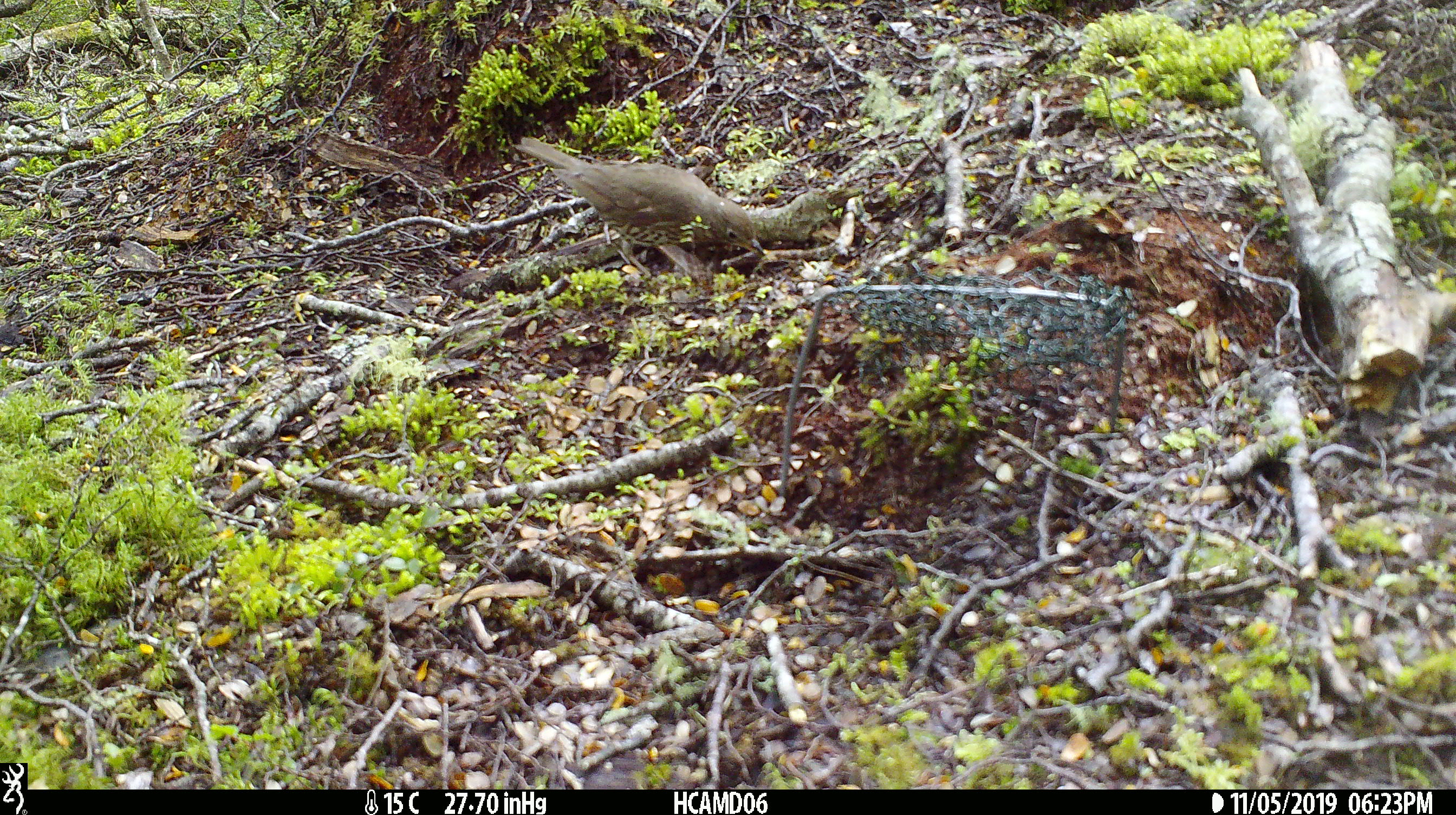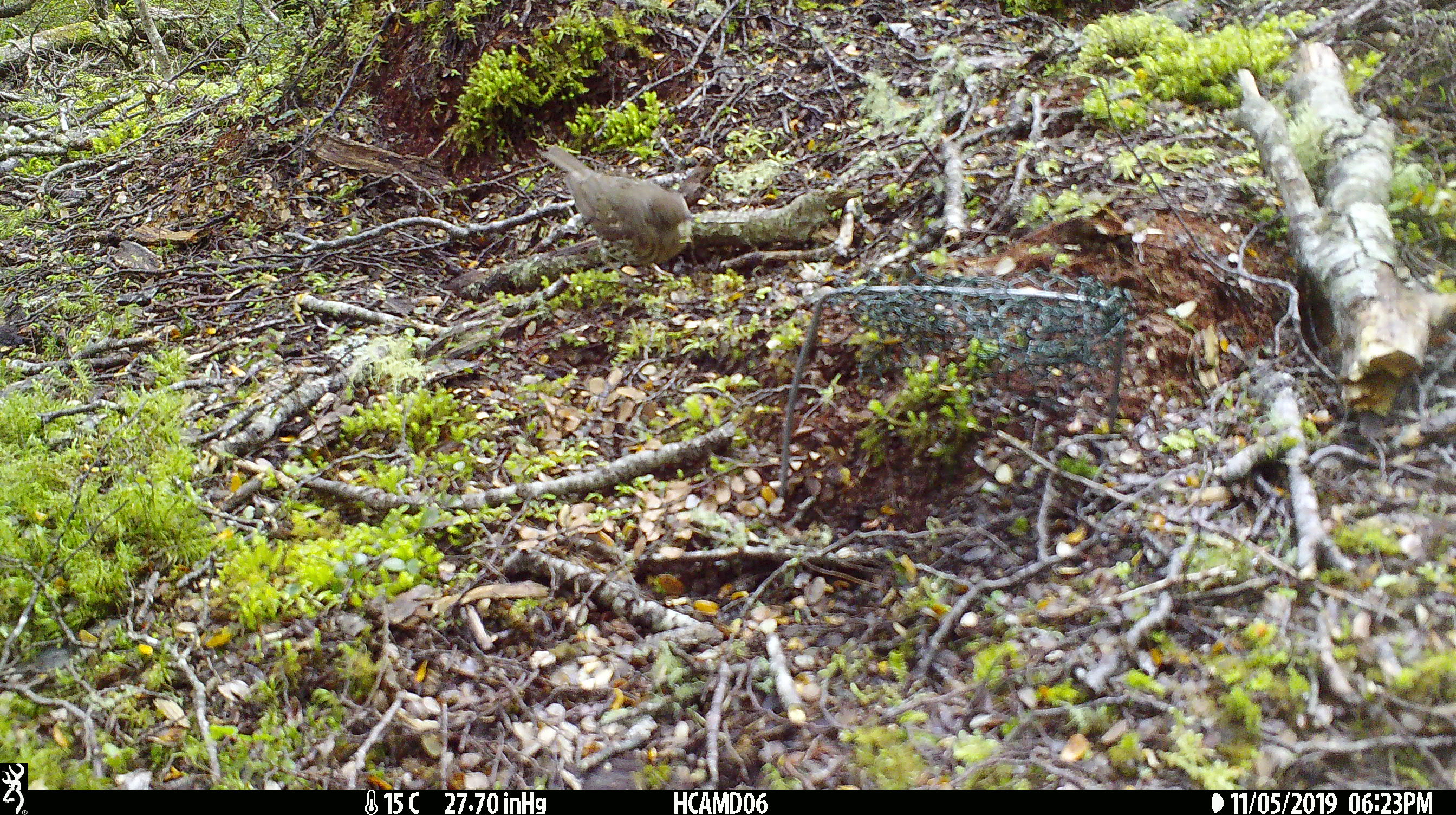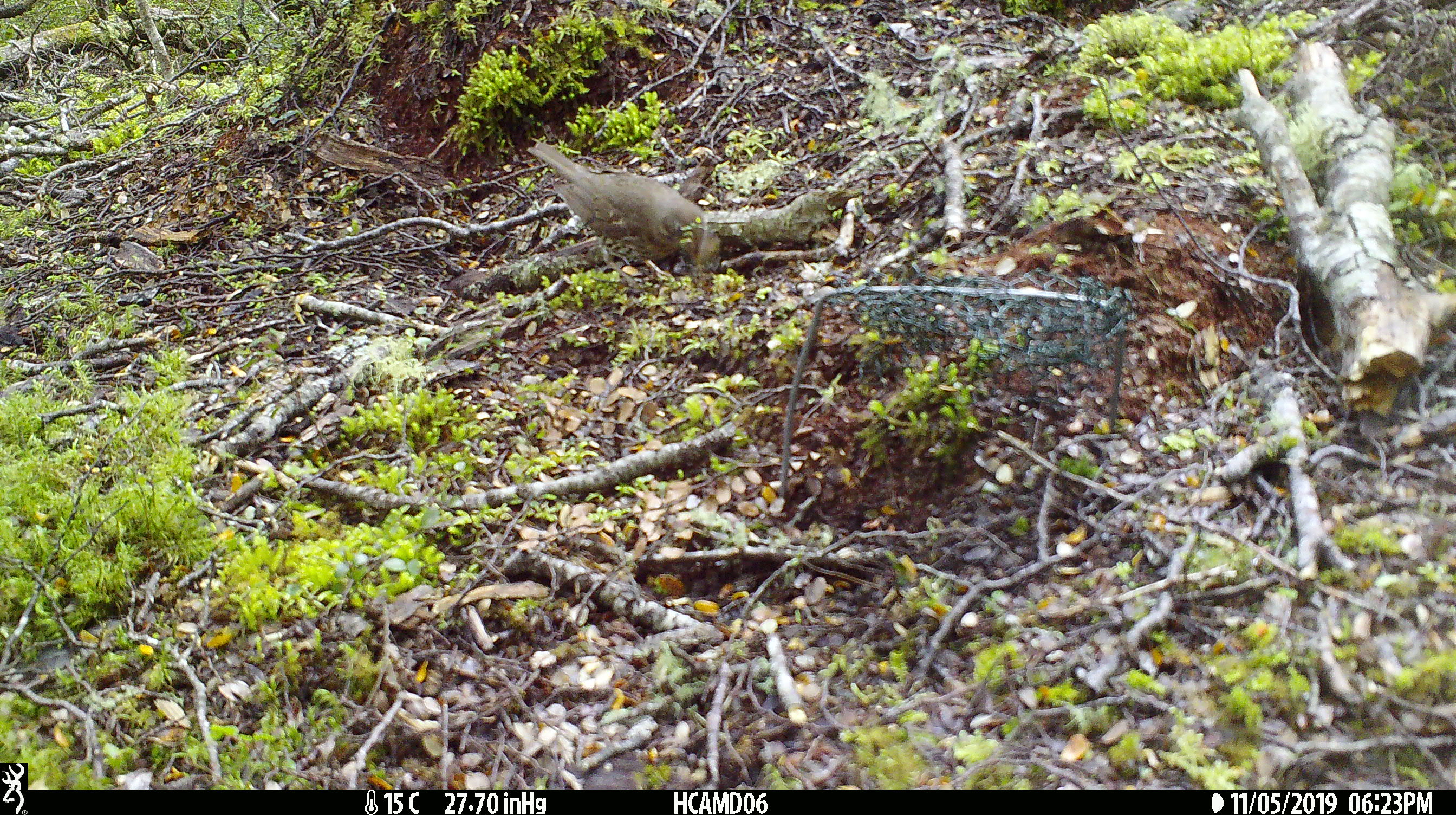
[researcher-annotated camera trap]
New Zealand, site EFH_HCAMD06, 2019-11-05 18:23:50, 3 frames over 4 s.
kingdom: Animalia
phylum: Chordata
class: Aves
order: Passeriformes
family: Turdidae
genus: Turdus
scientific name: Turdus philomelos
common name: song thrush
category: thrush